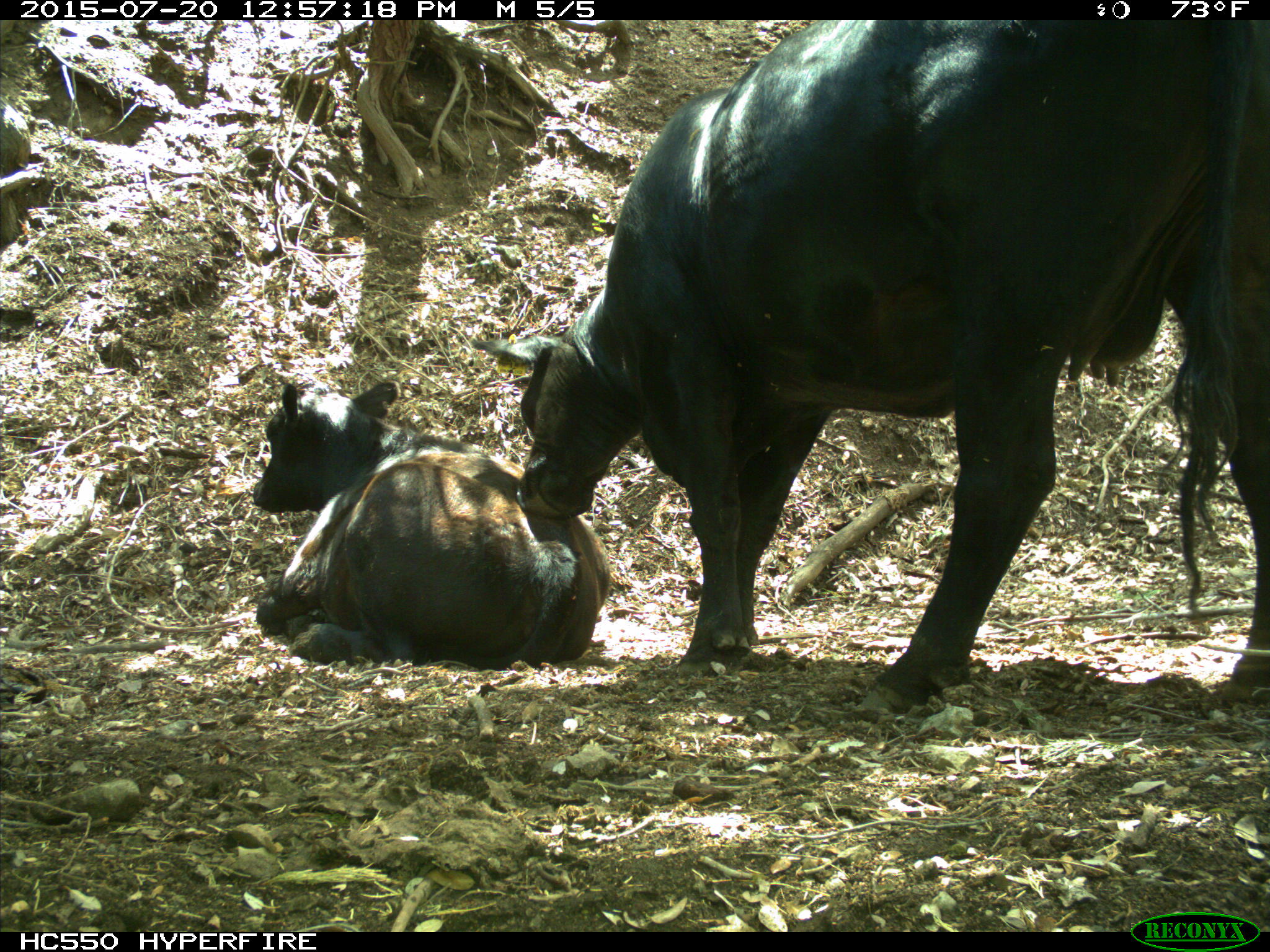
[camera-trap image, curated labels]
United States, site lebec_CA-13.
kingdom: Animalia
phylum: Chordata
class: Mammalia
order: Artiodactyla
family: Bovidae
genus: Bos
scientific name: Bos taurus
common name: domestic cow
Bos taurus (domestic cow).